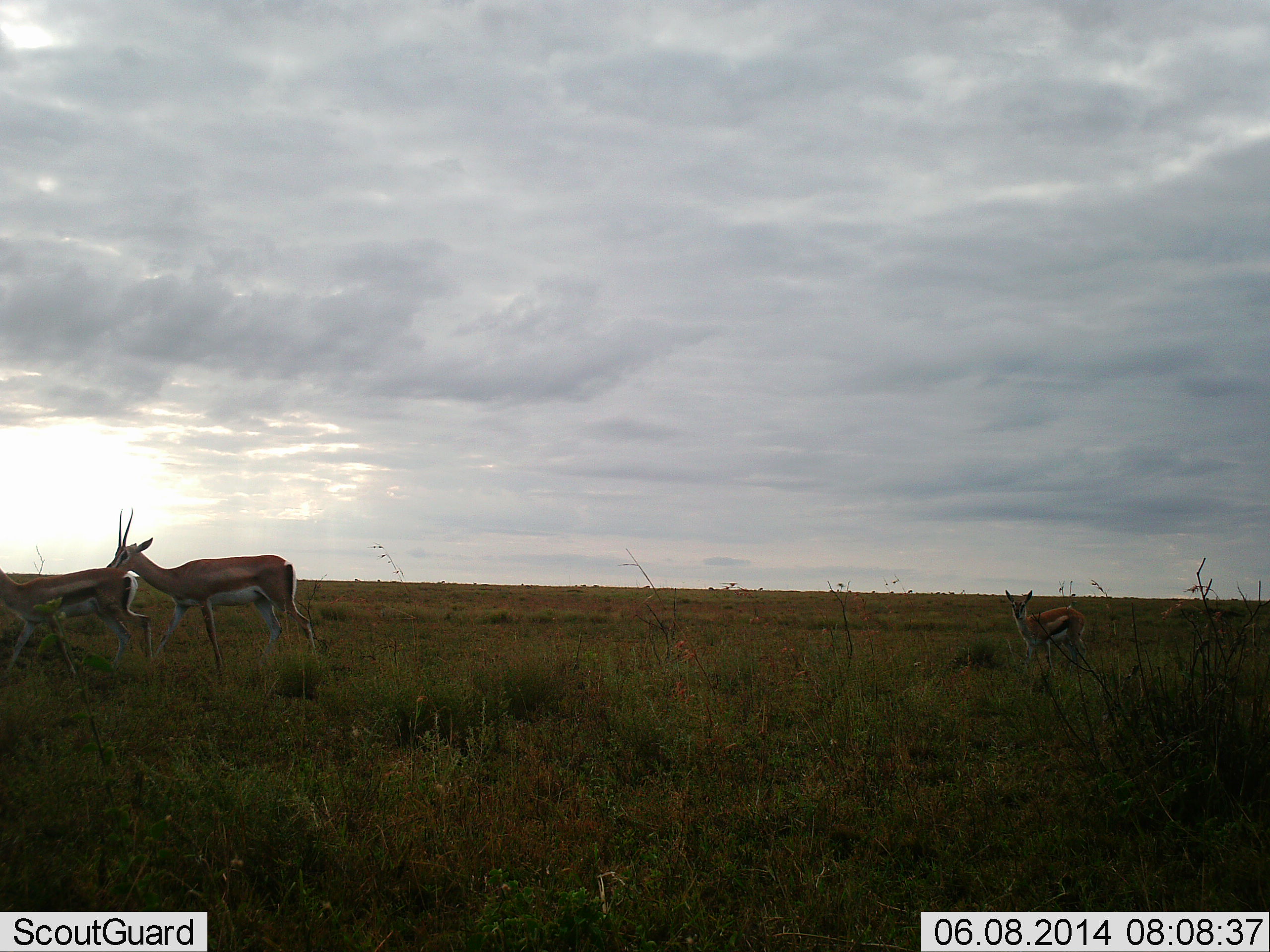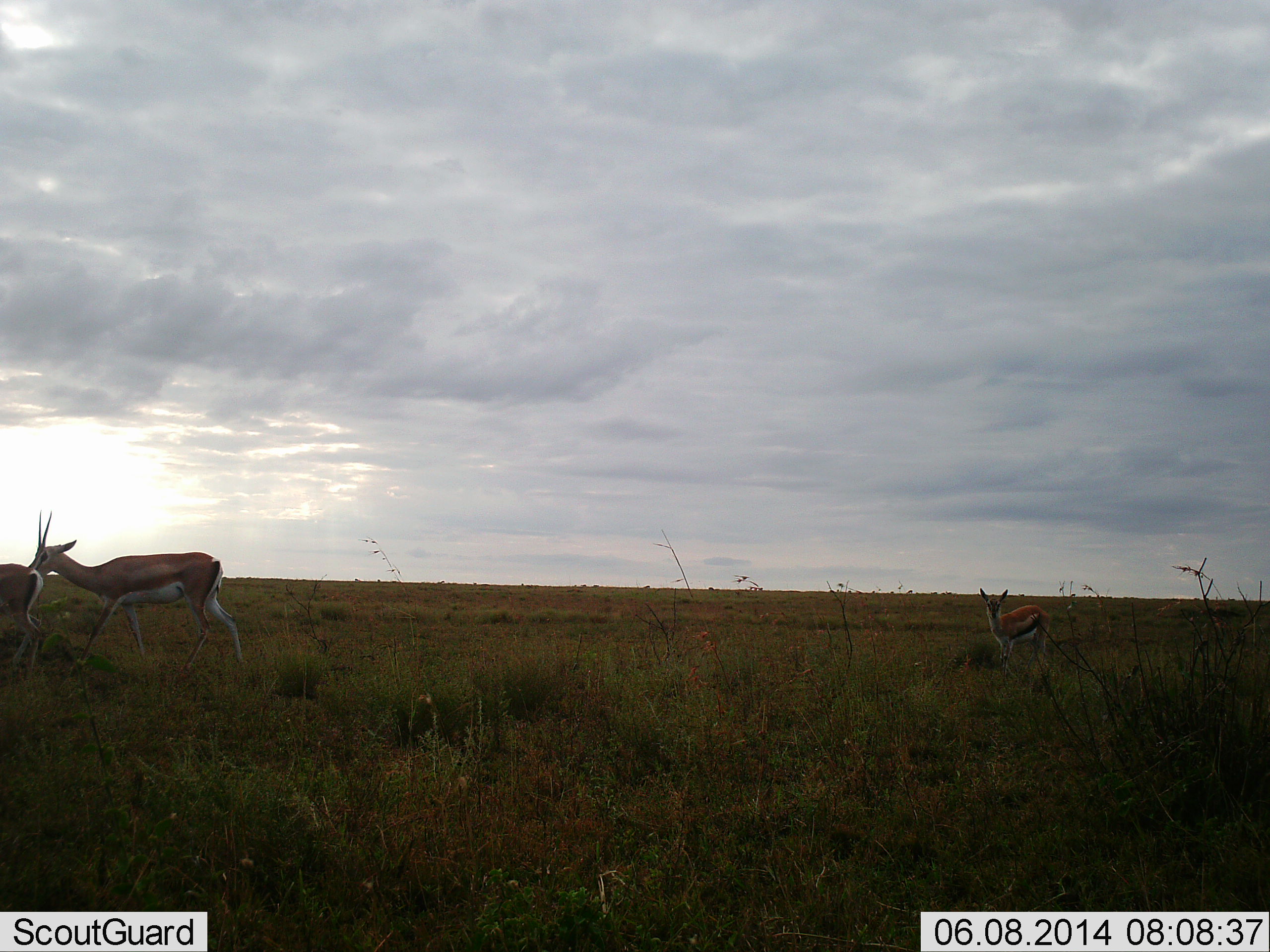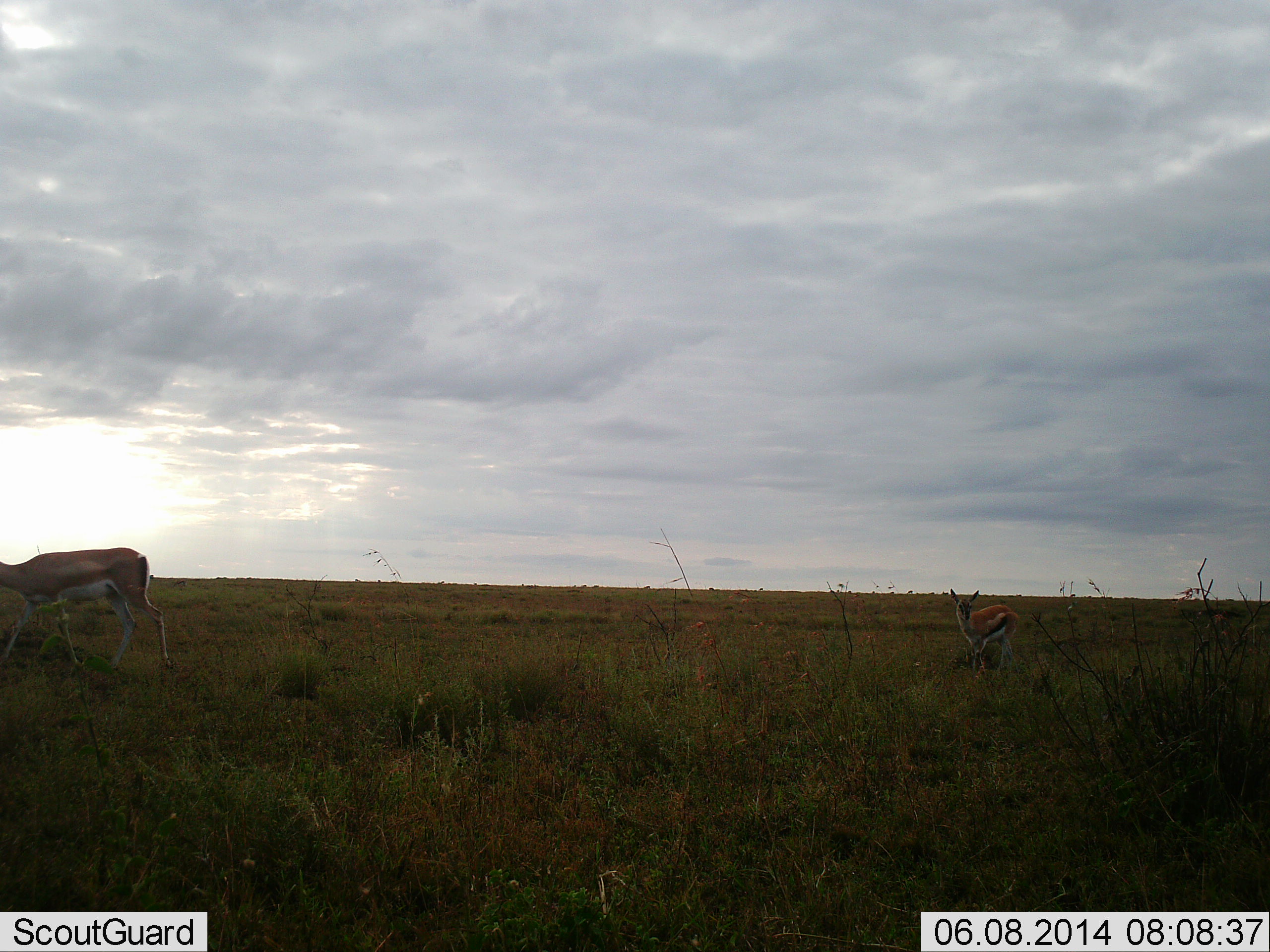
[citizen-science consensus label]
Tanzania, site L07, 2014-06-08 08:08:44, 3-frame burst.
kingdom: Animalia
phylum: Chordata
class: Mammalia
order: Artiodactyla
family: Bovidae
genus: Eudorcas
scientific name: Eudorcas thomsonii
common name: thomson's gazelle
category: gazellethomsons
Gazellethomsons (thomson's gazelle) (Eudorcas thomsonii), count 2. Behavior (volunteer vote fractions): standing 24%, resting 0%, moving 76%, interacting 0%. Young present (vote fraction): 24%. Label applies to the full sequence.